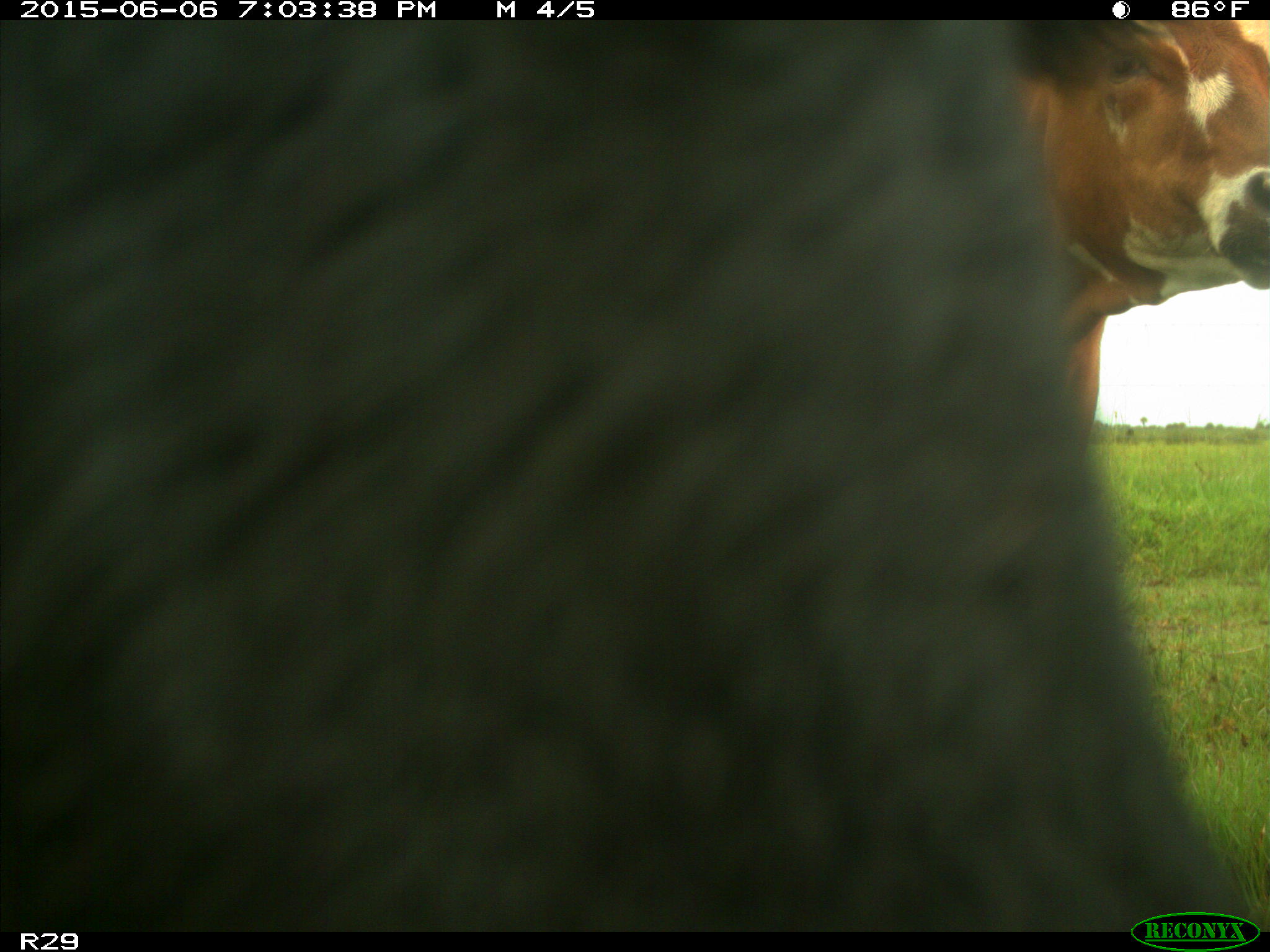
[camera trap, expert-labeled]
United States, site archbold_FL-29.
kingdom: Animalia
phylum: Chordata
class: Mammalia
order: Artiodactyla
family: Bovidae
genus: Bos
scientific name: Bos taurus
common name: domestic cow